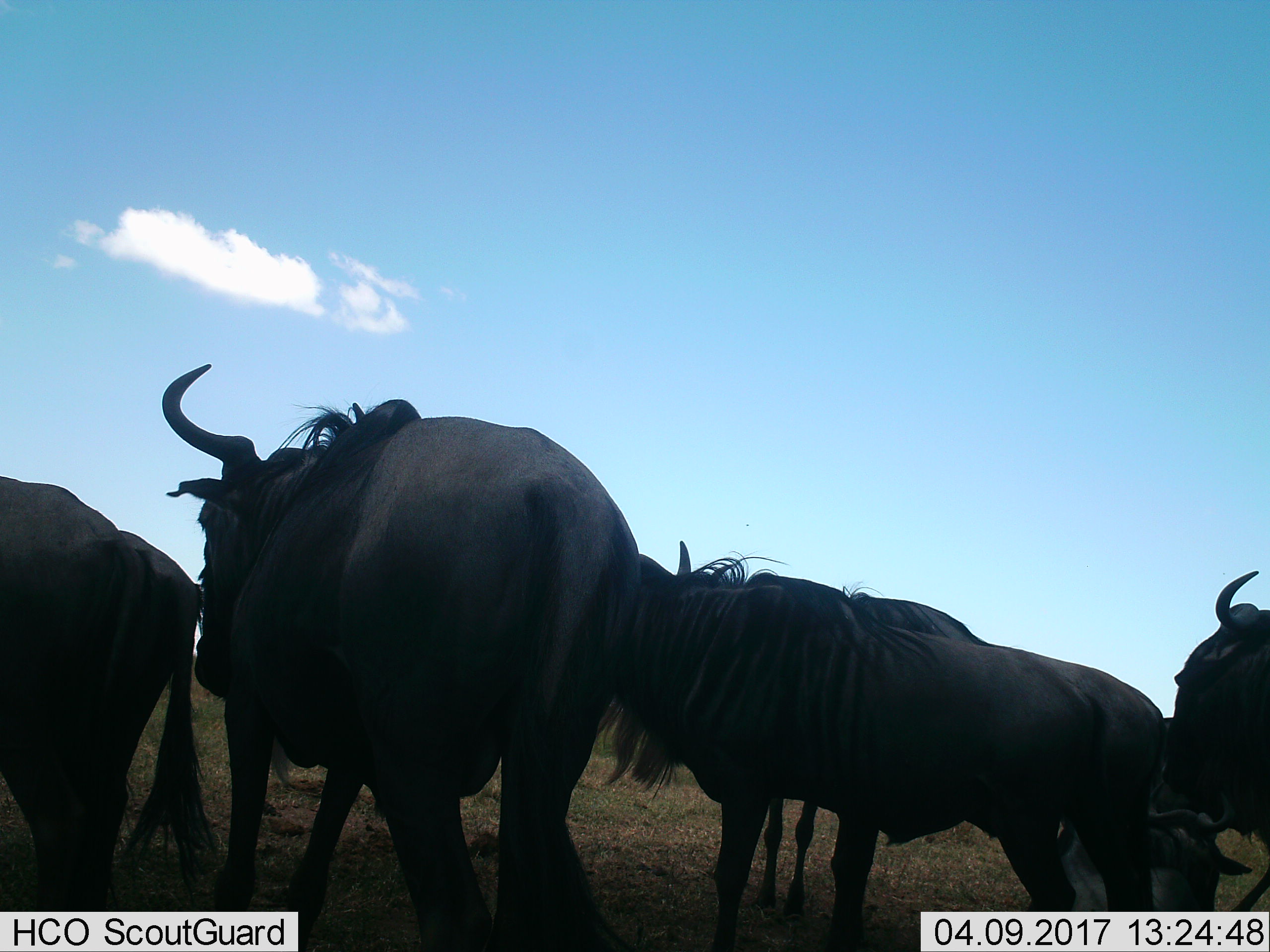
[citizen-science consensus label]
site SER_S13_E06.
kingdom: Animalia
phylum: Chordata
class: Mammalia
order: Artiodactyla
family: Bovidae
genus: Connochaetes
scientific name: Connochaetes taurinus taurinus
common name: blue wildebeest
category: wildebeestblue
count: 6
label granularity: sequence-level